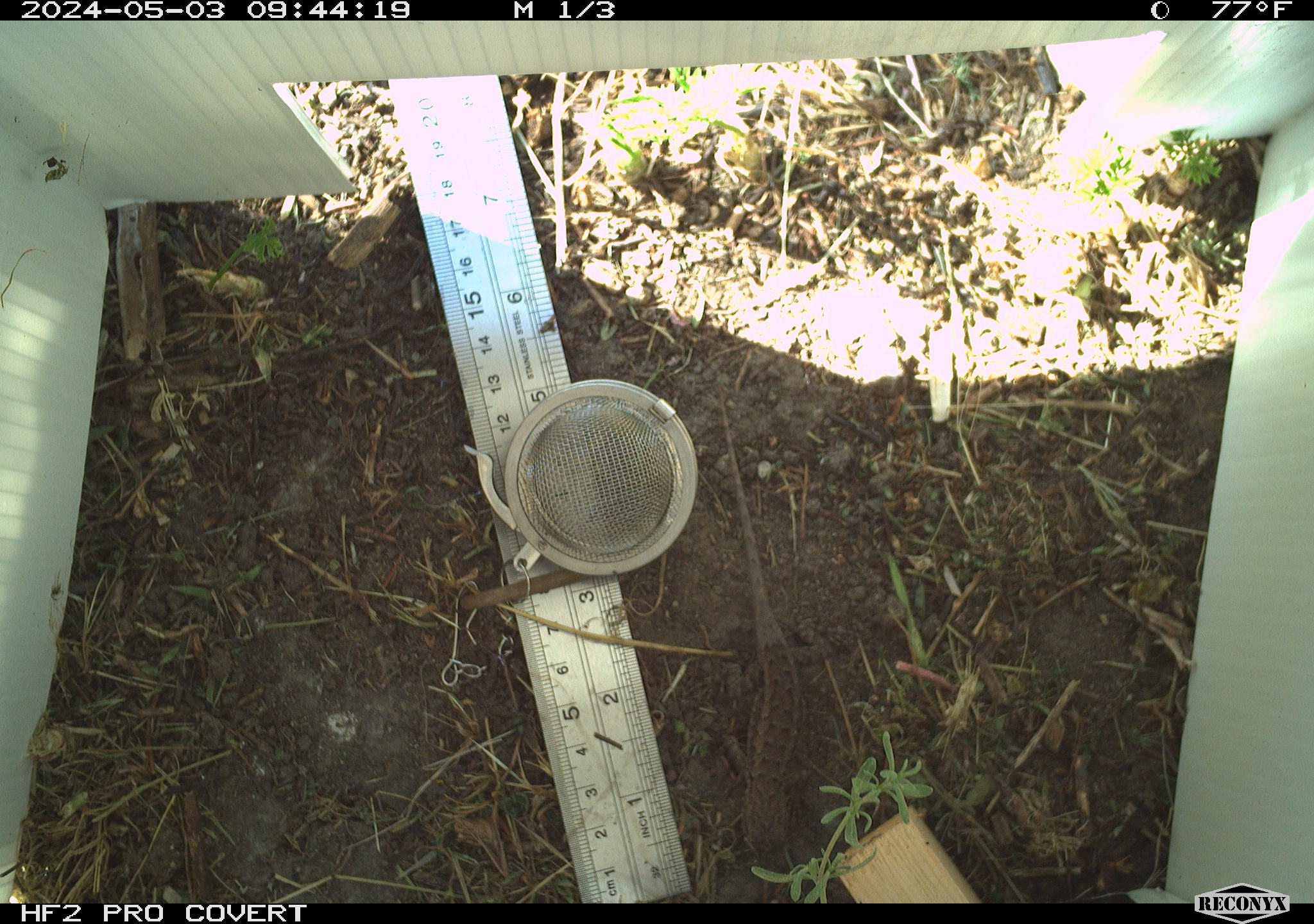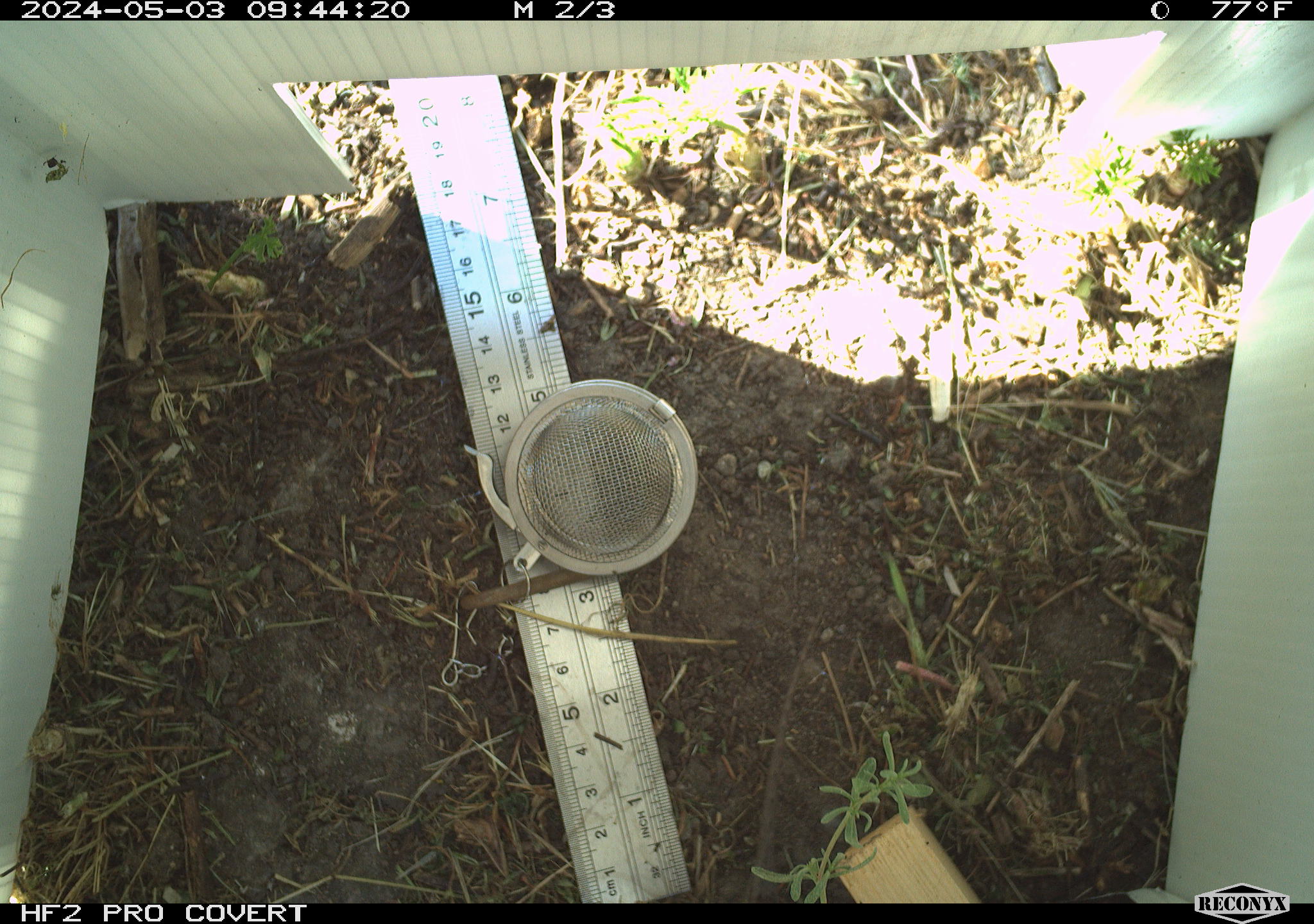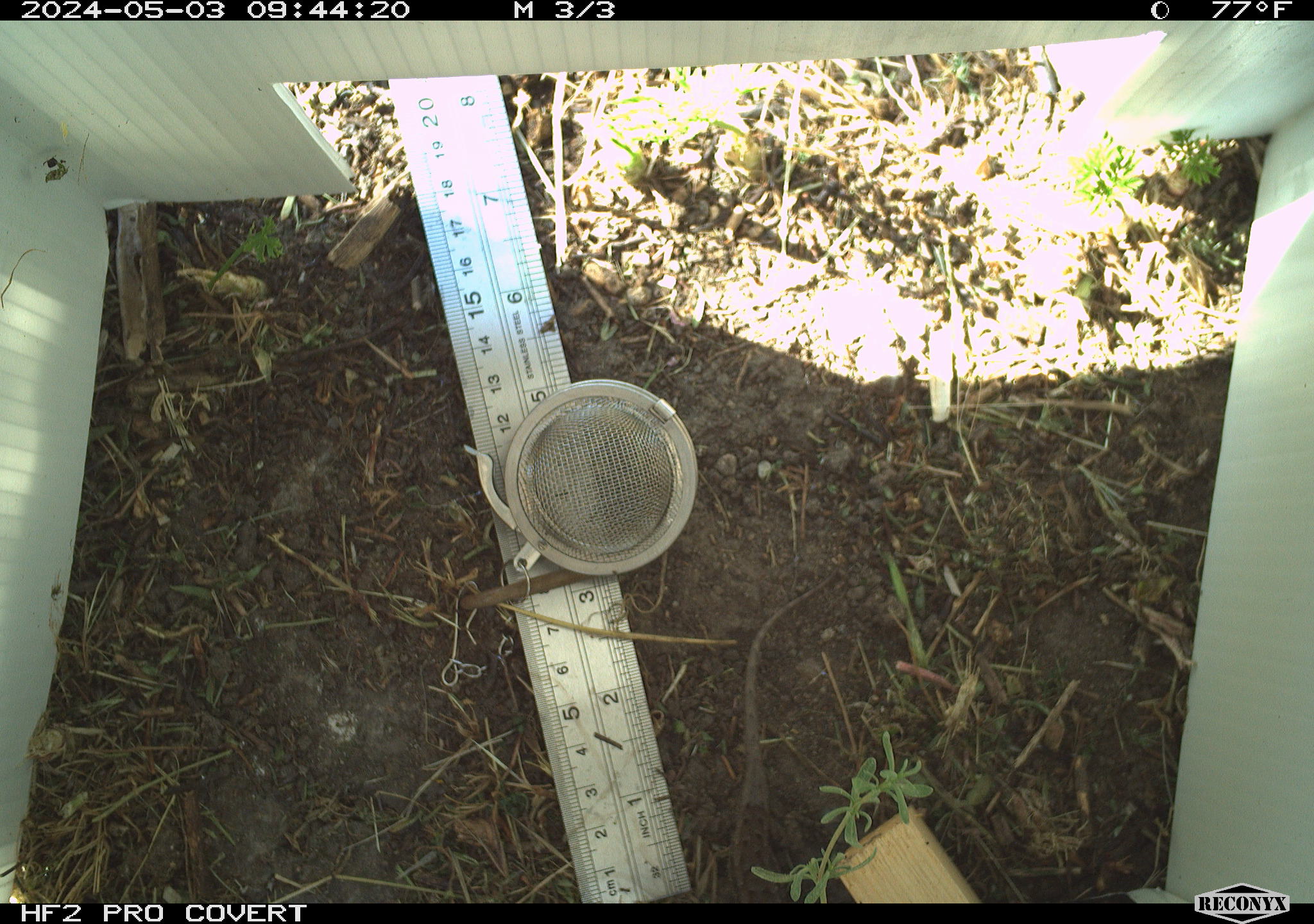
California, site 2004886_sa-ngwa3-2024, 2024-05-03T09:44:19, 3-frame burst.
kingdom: Animalia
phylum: Chordata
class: Reptilia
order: Squamata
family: Phrynosomatidae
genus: Sceloporus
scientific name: Sceloporus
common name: spiny lizards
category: sceloporus species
Sceloporus species (spiny lizards) (Sceloporus).